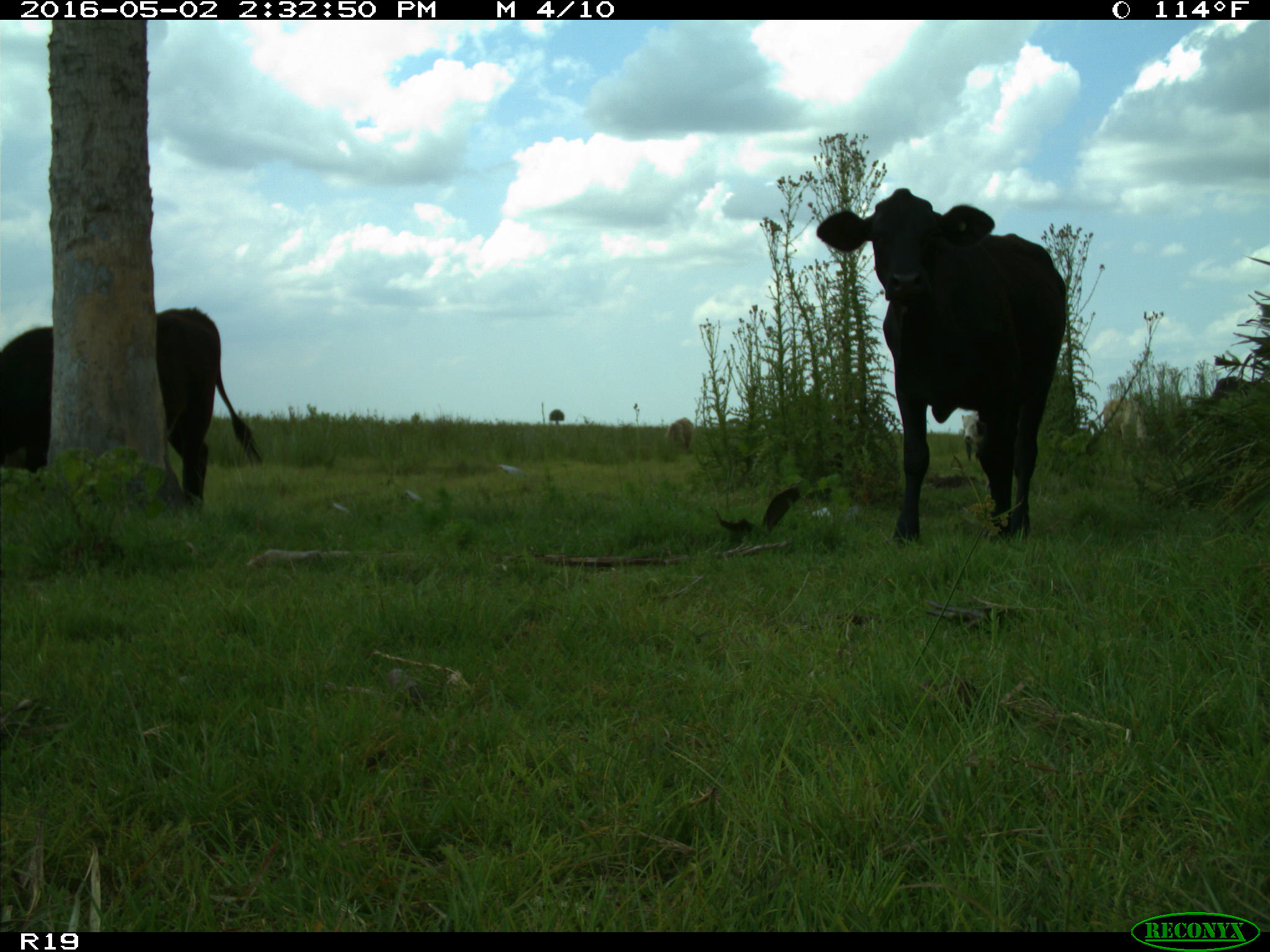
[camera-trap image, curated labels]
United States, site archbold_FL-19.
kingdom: Animalia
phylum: Chordata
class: Mammalia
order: Artiodactyla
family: Bovidae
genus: Bos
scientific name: Bos taurus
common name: domestic cow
Bos taurus (domestic cow).